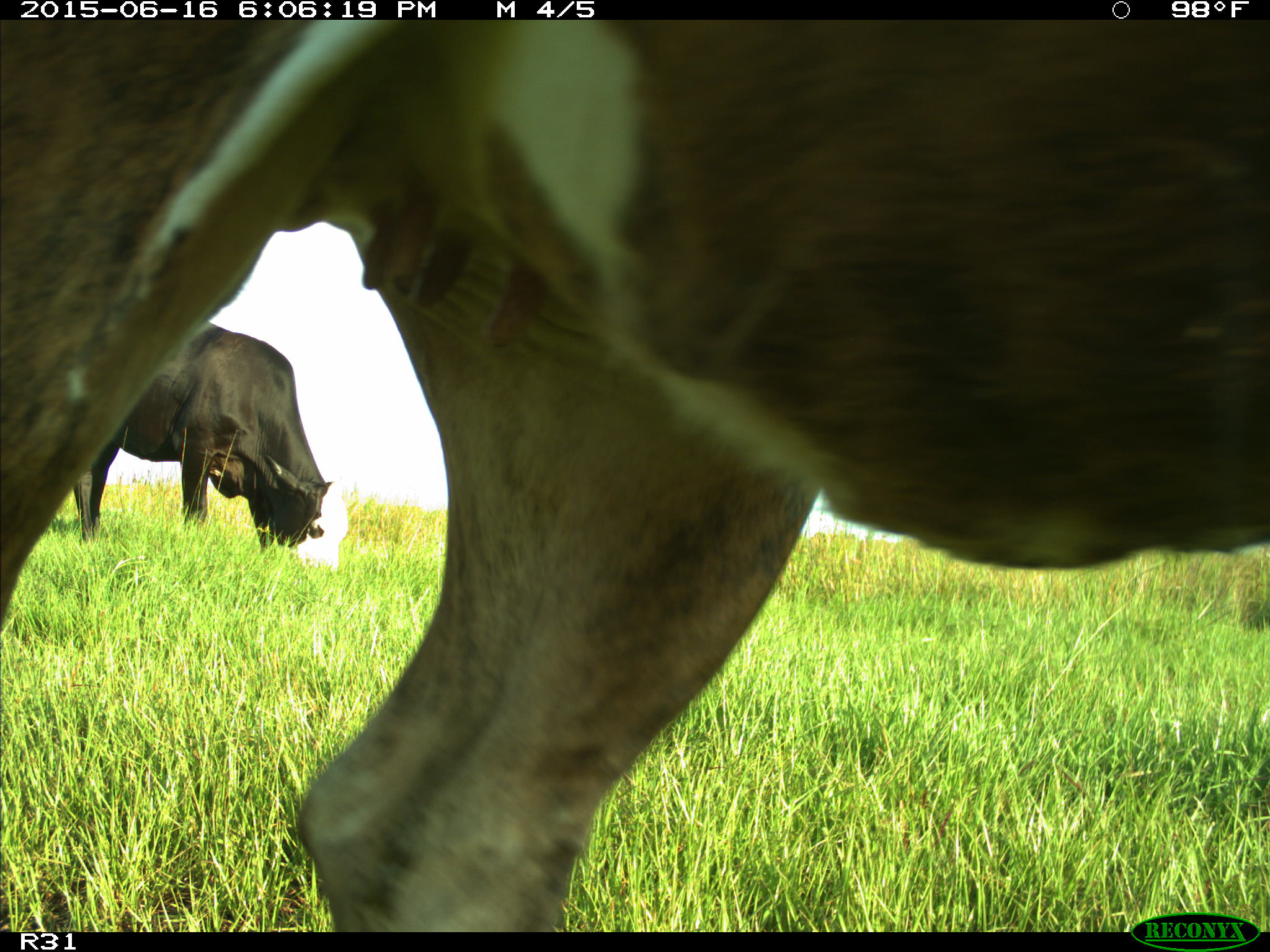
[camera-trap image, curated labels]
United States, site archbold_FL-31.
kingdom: Animalia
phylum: Chordata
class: Mammalia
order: Artiodactyla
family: Bovidae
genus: Bos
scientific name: Bos taurus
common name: domestic cow